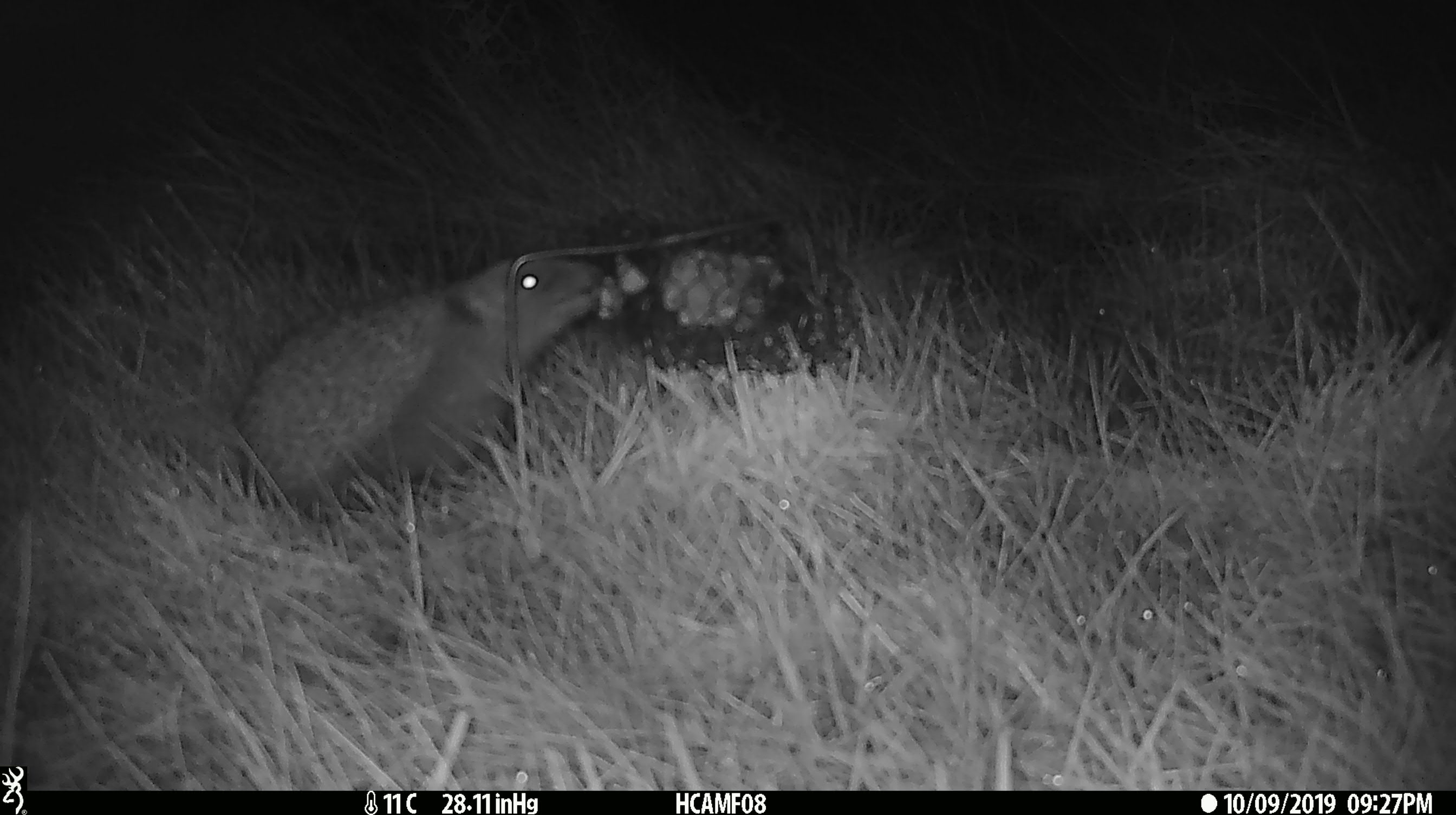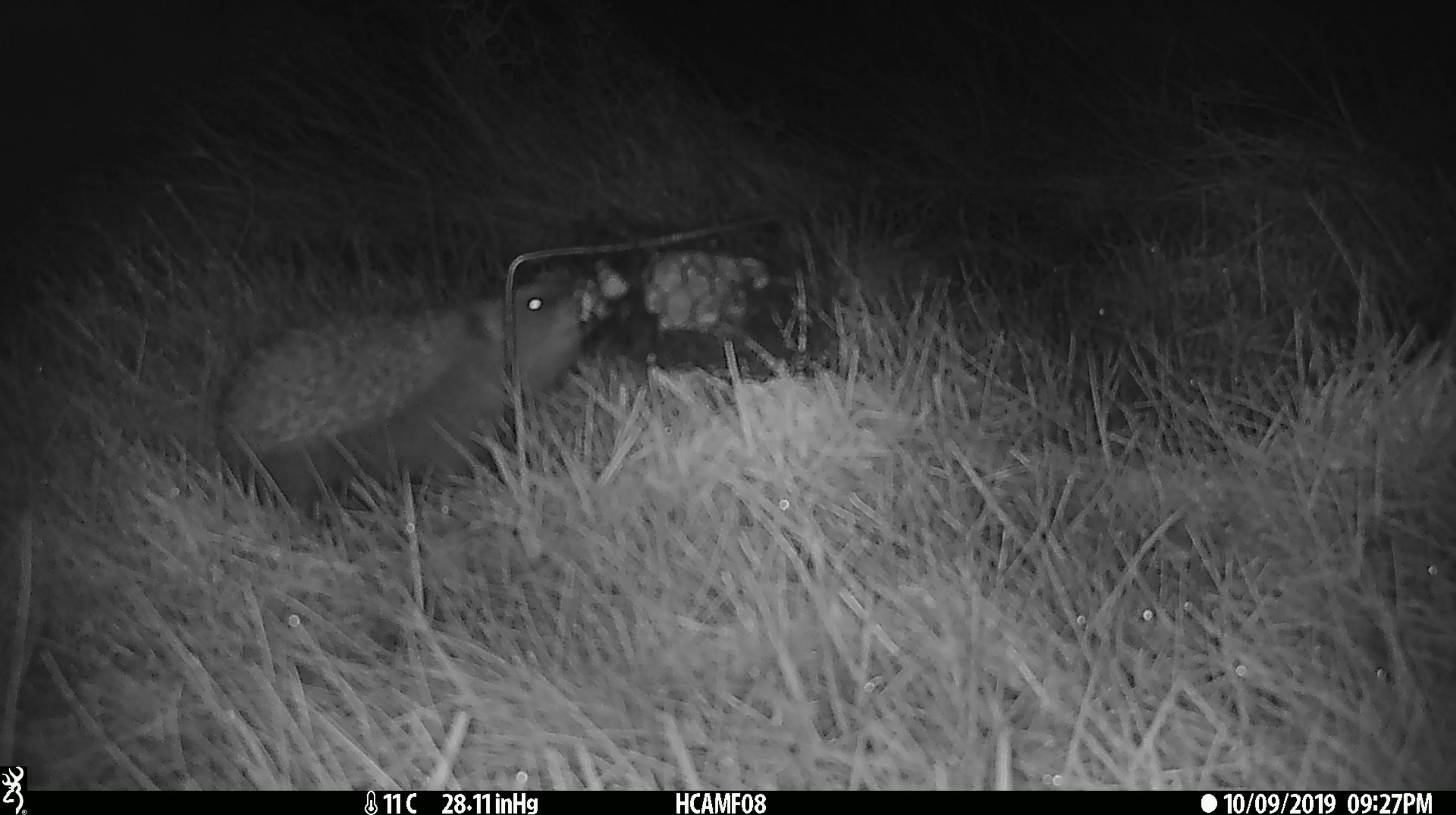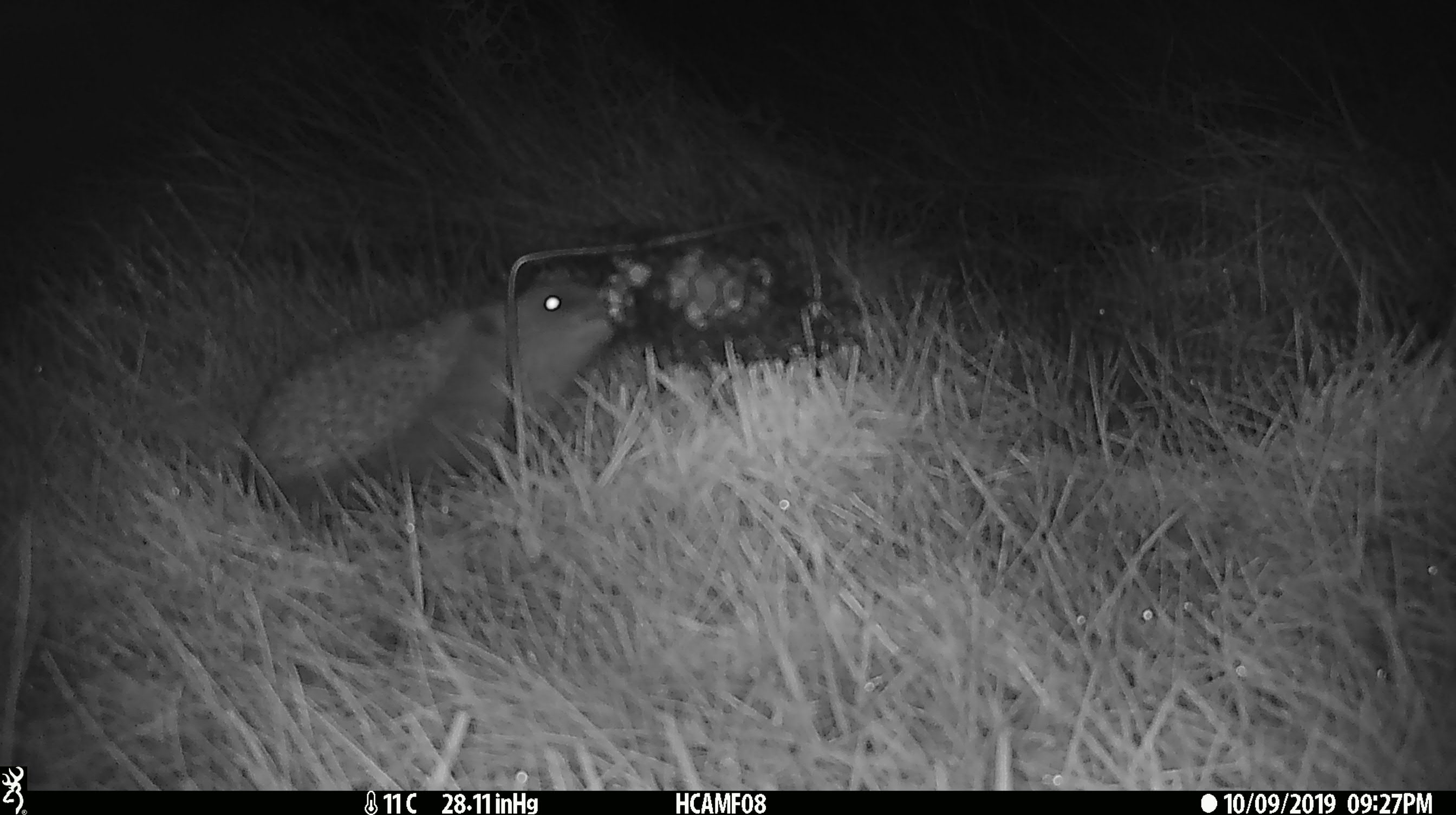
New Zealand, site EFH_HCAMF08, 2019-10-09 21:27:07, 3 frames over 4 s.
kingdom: Animalia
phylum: Chordata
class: Mammalia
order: Eulipotyphla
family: Erinaceidae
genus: Erinaceus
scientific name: Erinaceus europaeus europaeus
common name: european hedgehog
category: hedgehog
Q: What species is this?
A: Hedgehog (european hedgehog) (Erinaceus europaeus europaeus).